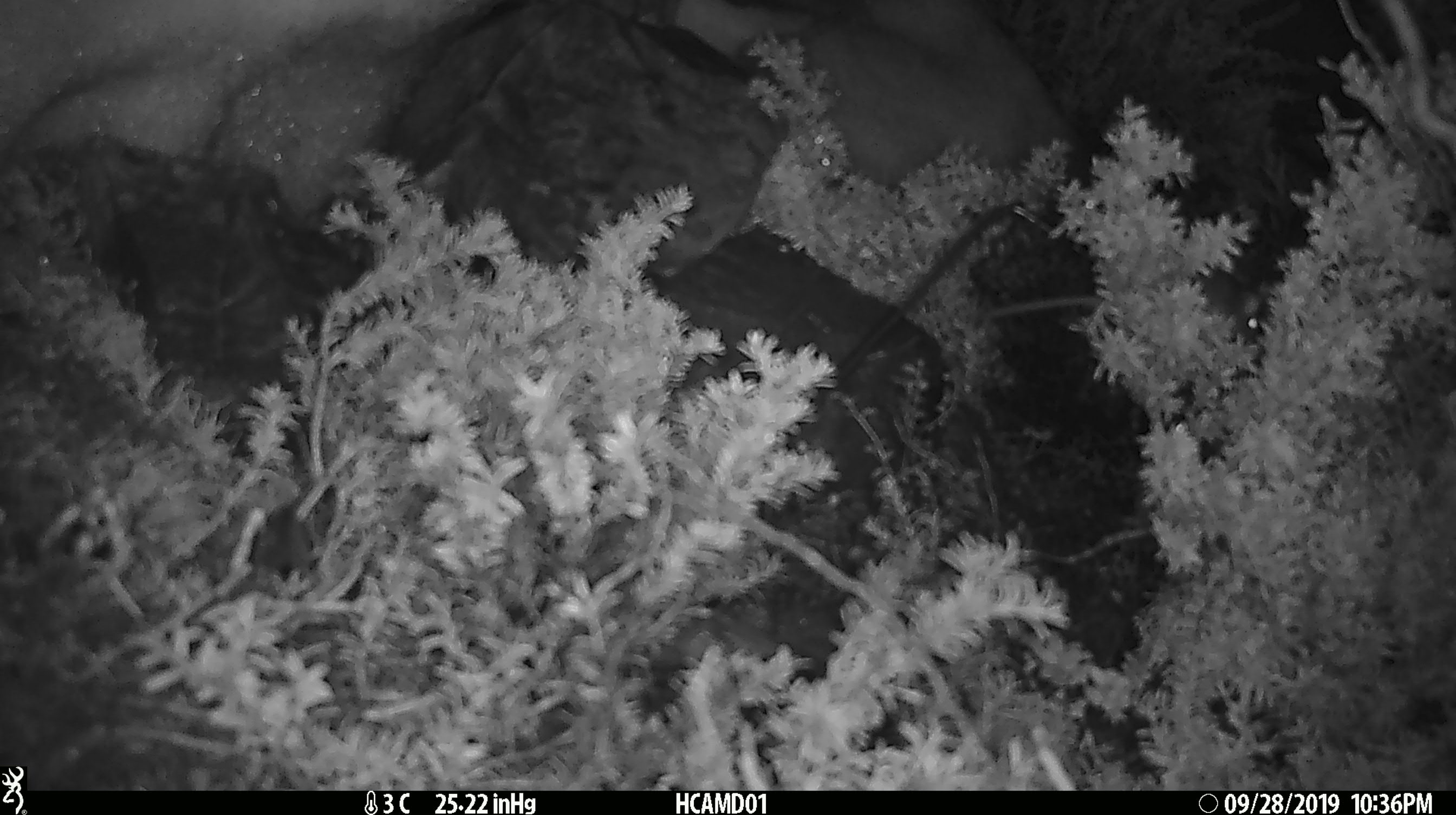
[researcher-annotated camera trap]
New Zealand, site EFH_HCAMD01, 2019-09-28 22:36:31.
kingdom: Animalia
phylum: Chordata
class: Mammalia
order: Rodentia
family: Muridae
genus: Mus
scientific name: Mus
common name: mouse